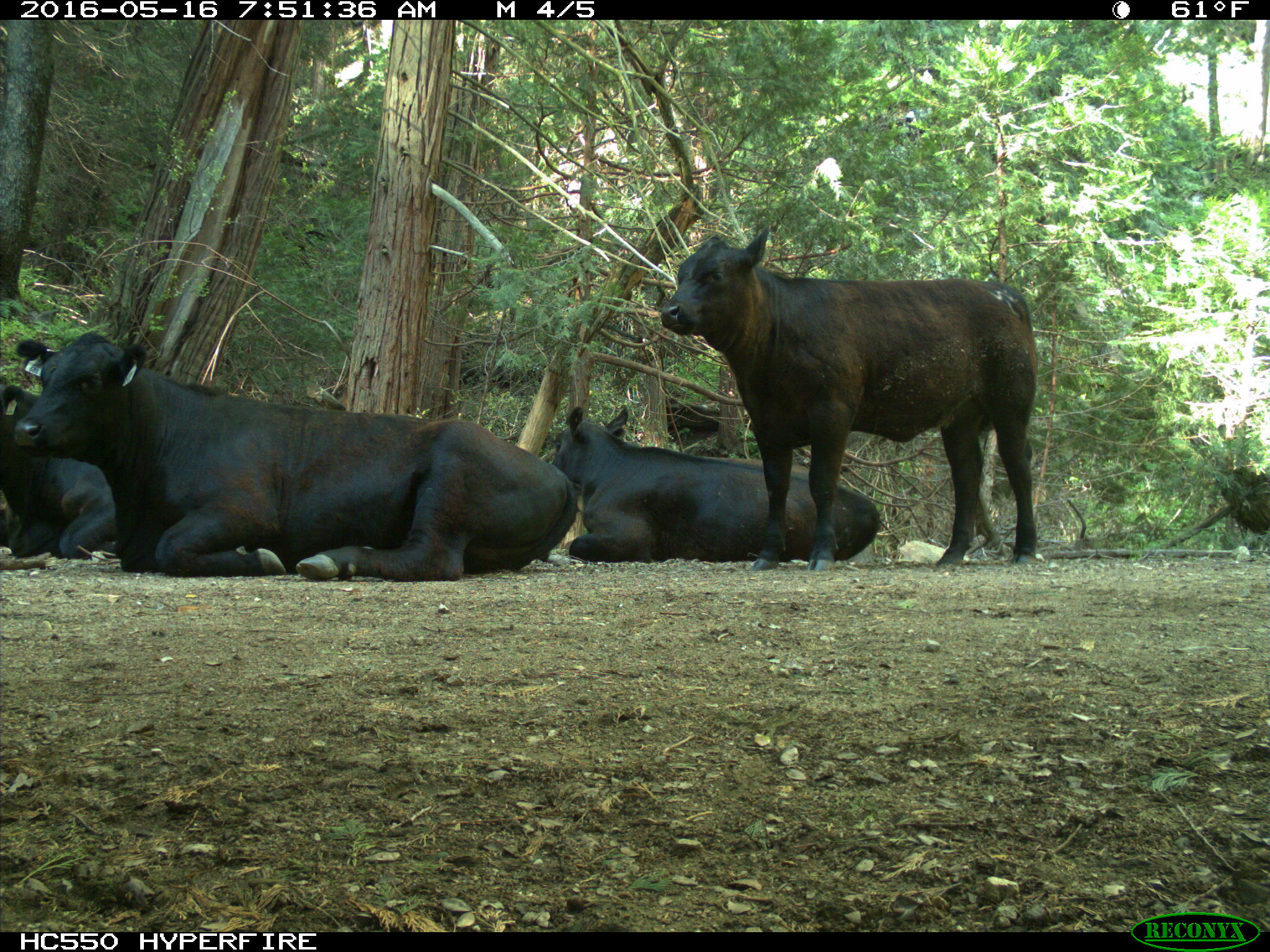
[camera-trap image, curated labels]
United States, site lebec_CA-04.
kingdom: Animalia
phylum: Chordata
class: Mammalia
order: Artiodactyla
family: Bovidae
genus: Bos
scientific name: Bos taurus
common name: domestic cow